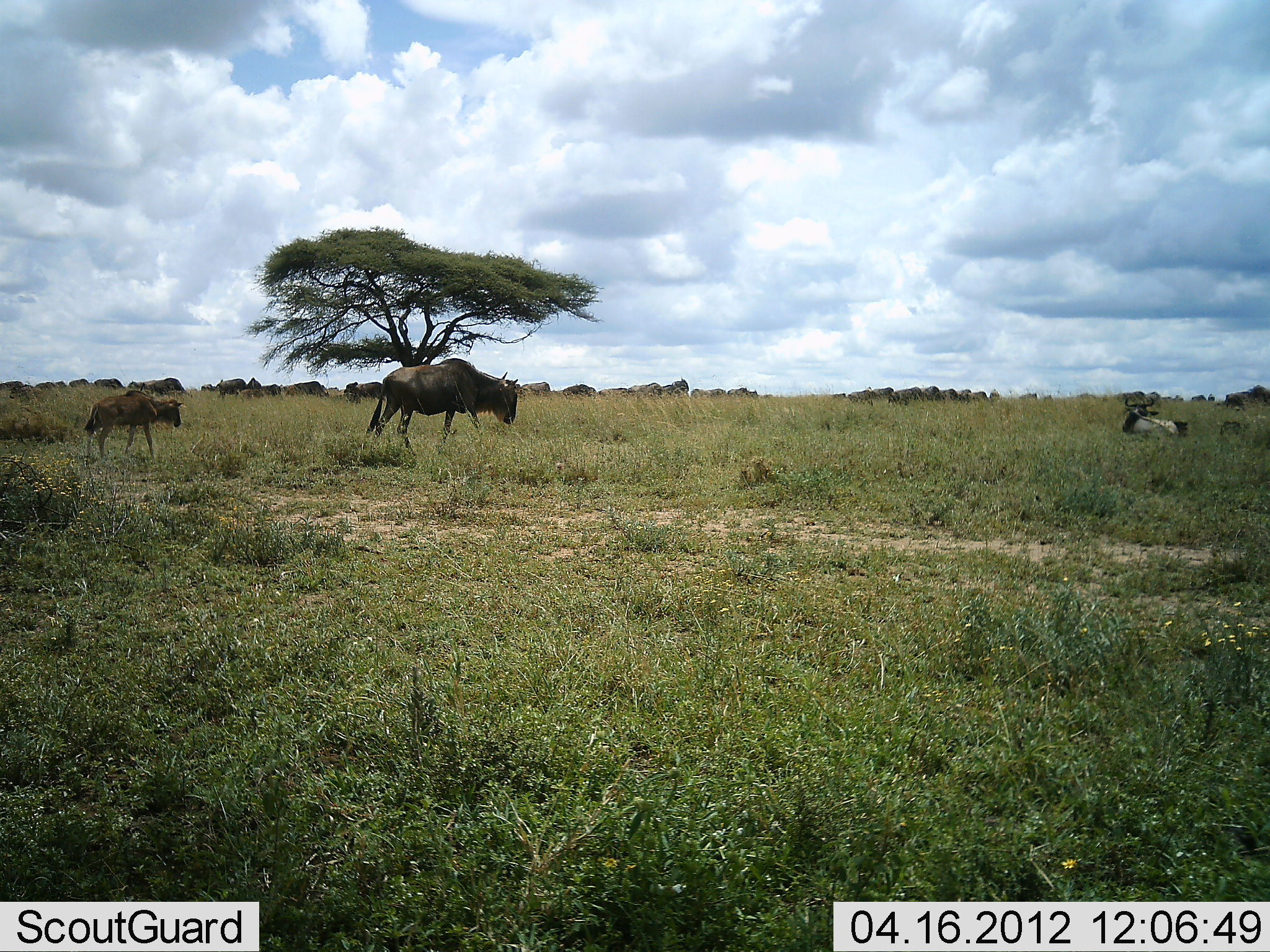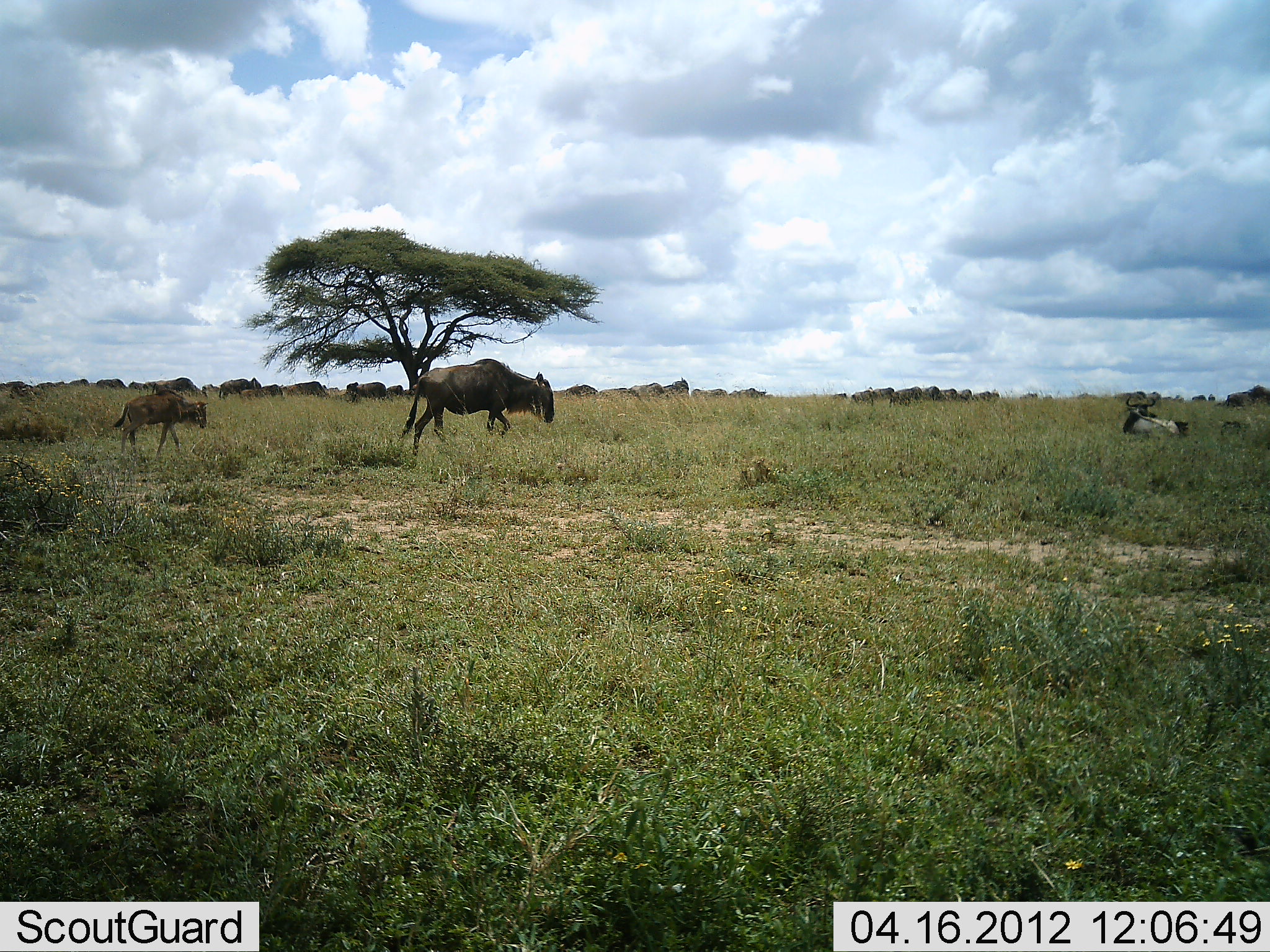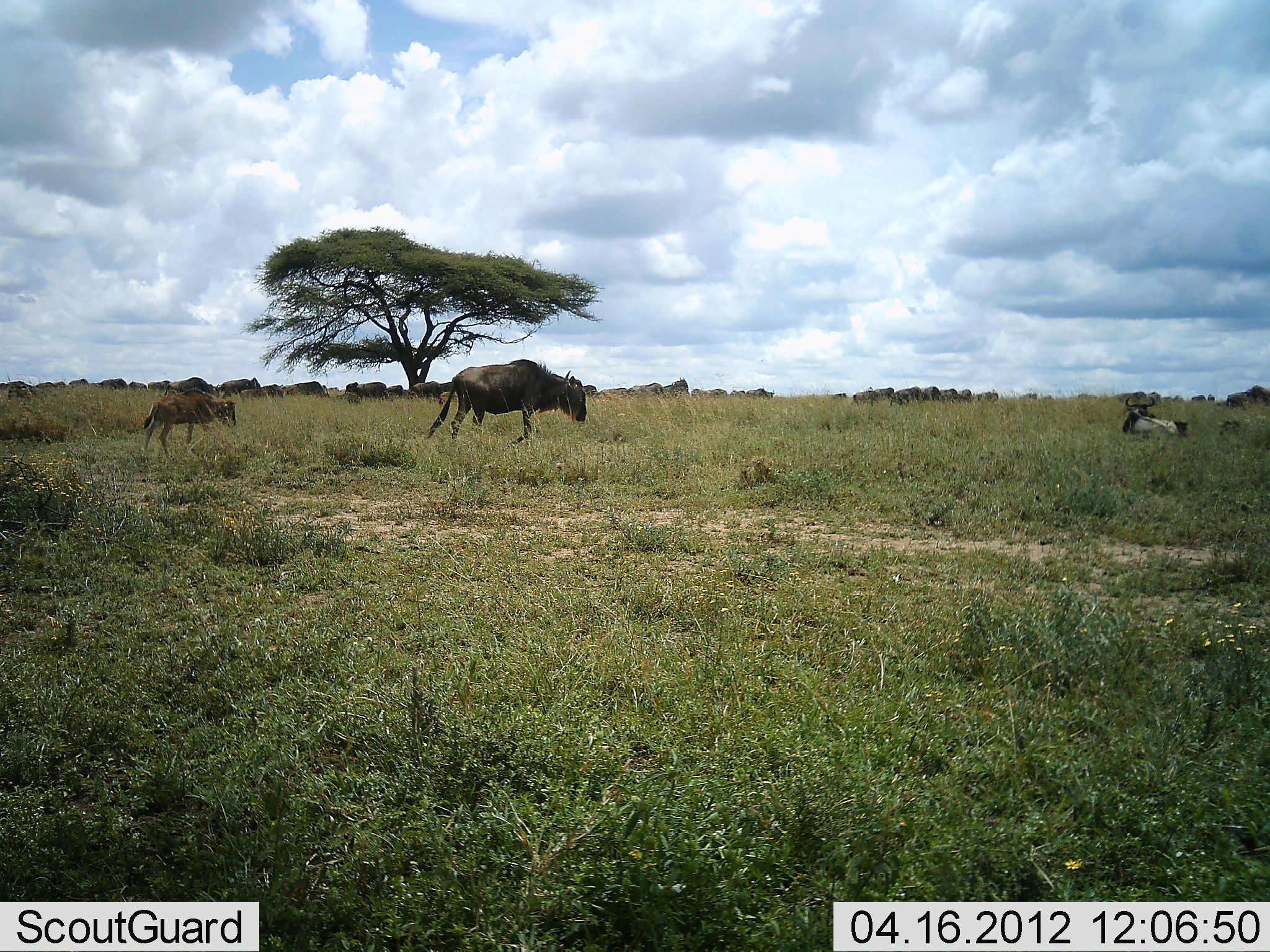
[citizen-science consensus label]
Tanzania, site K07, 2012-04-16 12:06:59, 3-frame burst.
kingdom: Animalia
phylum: Chordata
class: Mammalia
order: Artiodactyla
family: Bovidae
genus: Connochaetes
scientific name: Connochaetes taurinus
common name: blue wildebeest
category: wildebeest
Wildebeest (blue wildebeest) (Connochaetes taurinus), count 11-50. Behavior (volunteer vote fractions): standing 33%, resting 54%, moving 92%, interacting 0%. Young present (vote fraction): 71%. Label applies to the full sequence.